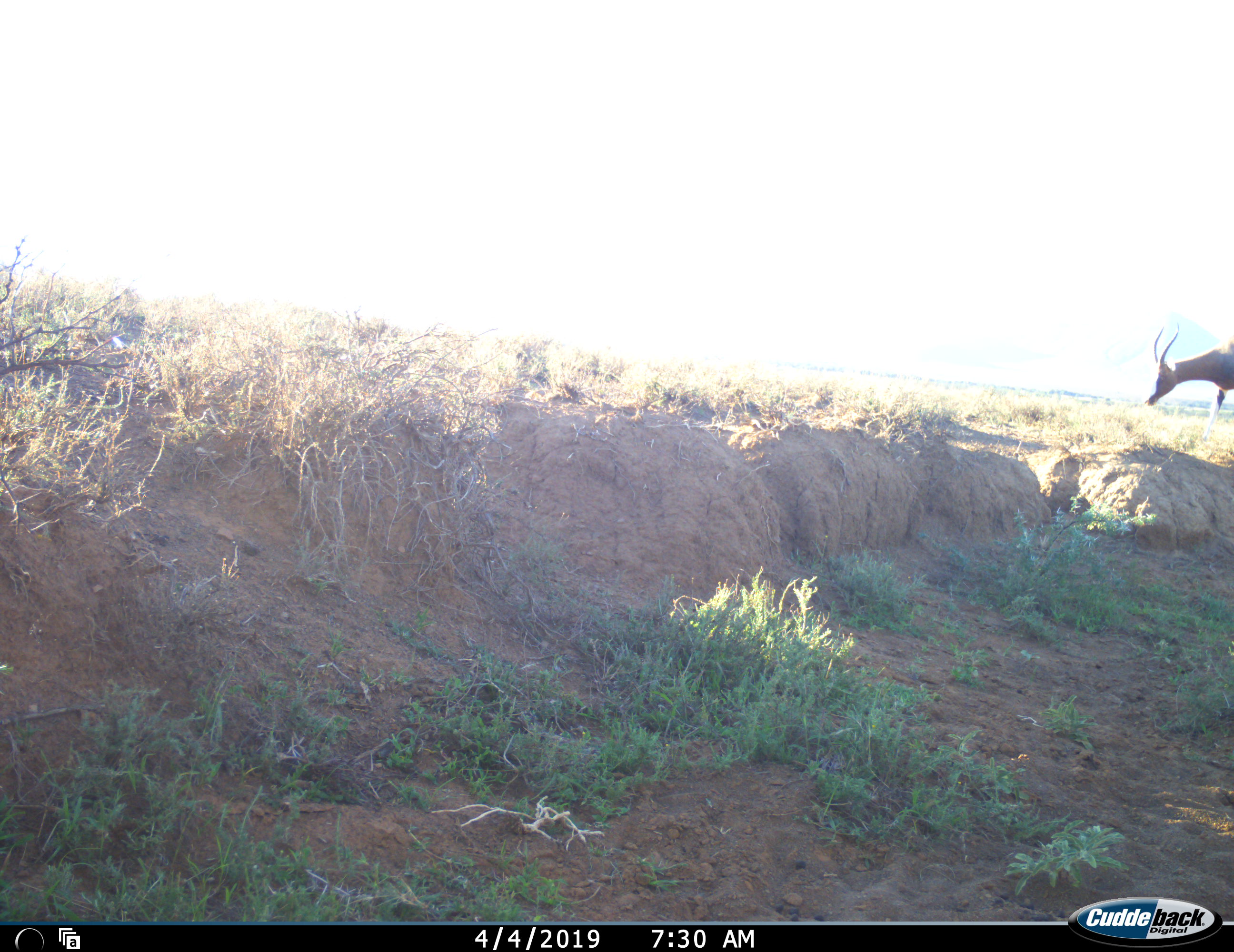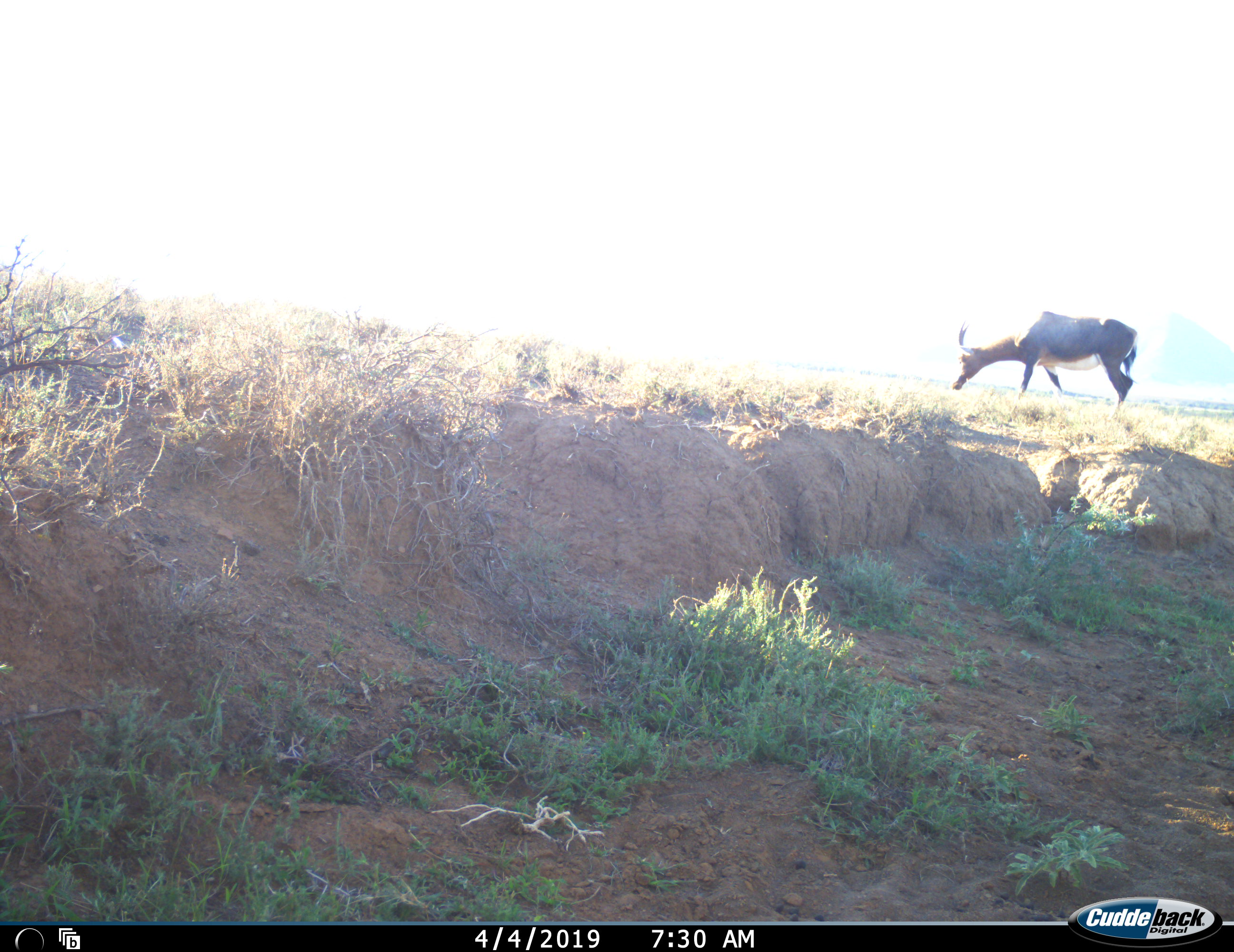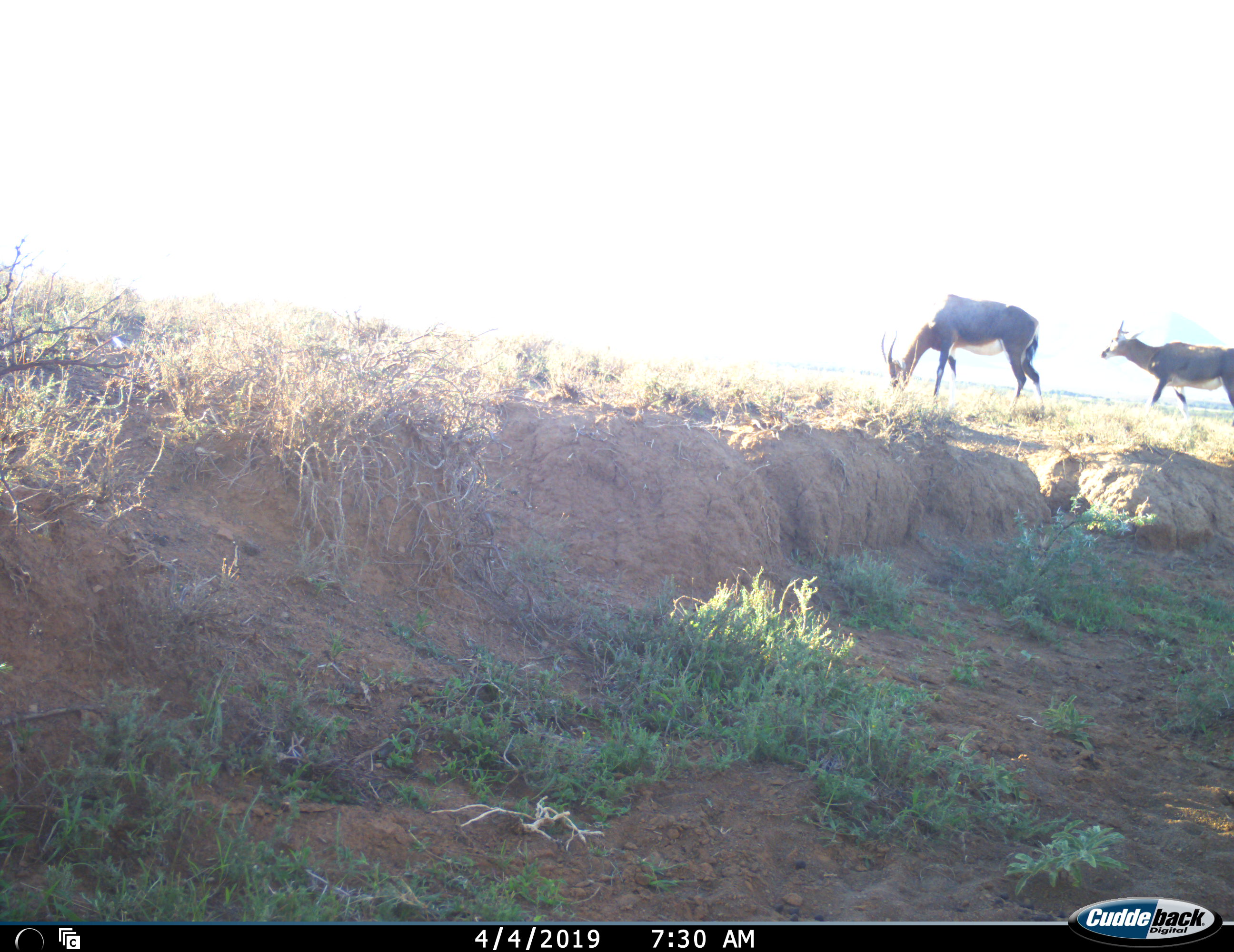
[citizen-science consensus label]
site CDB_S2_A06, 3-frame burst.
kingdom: Animalia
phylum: Chordata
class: Mammalia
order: Artiodactyla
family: Bovidae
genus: Damaliscus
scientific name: Damaliscus pygargus phillipsi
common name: blesbok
Blesbok (Damaliscus pygargus phillipsi), count 2. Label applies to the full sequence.